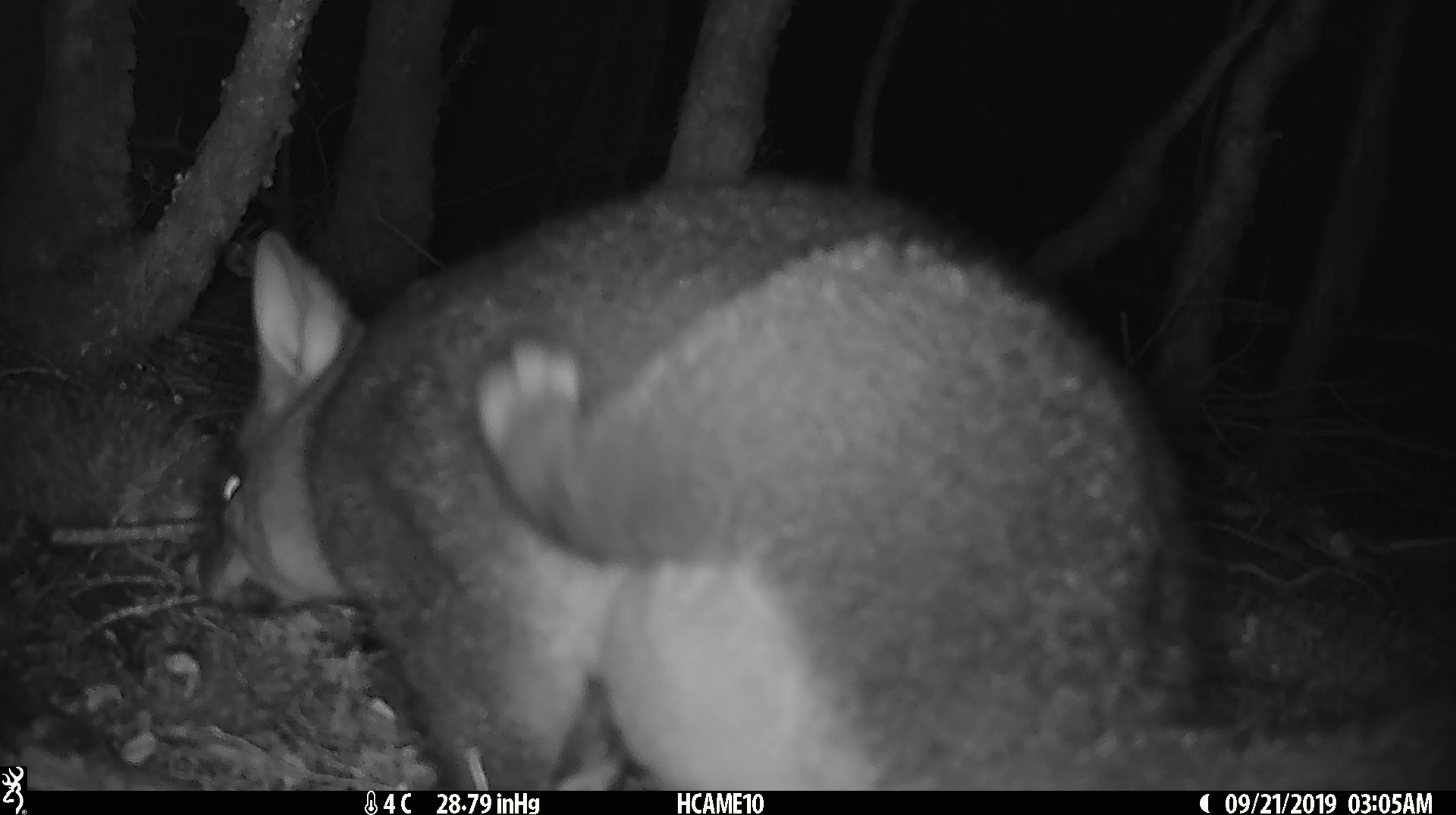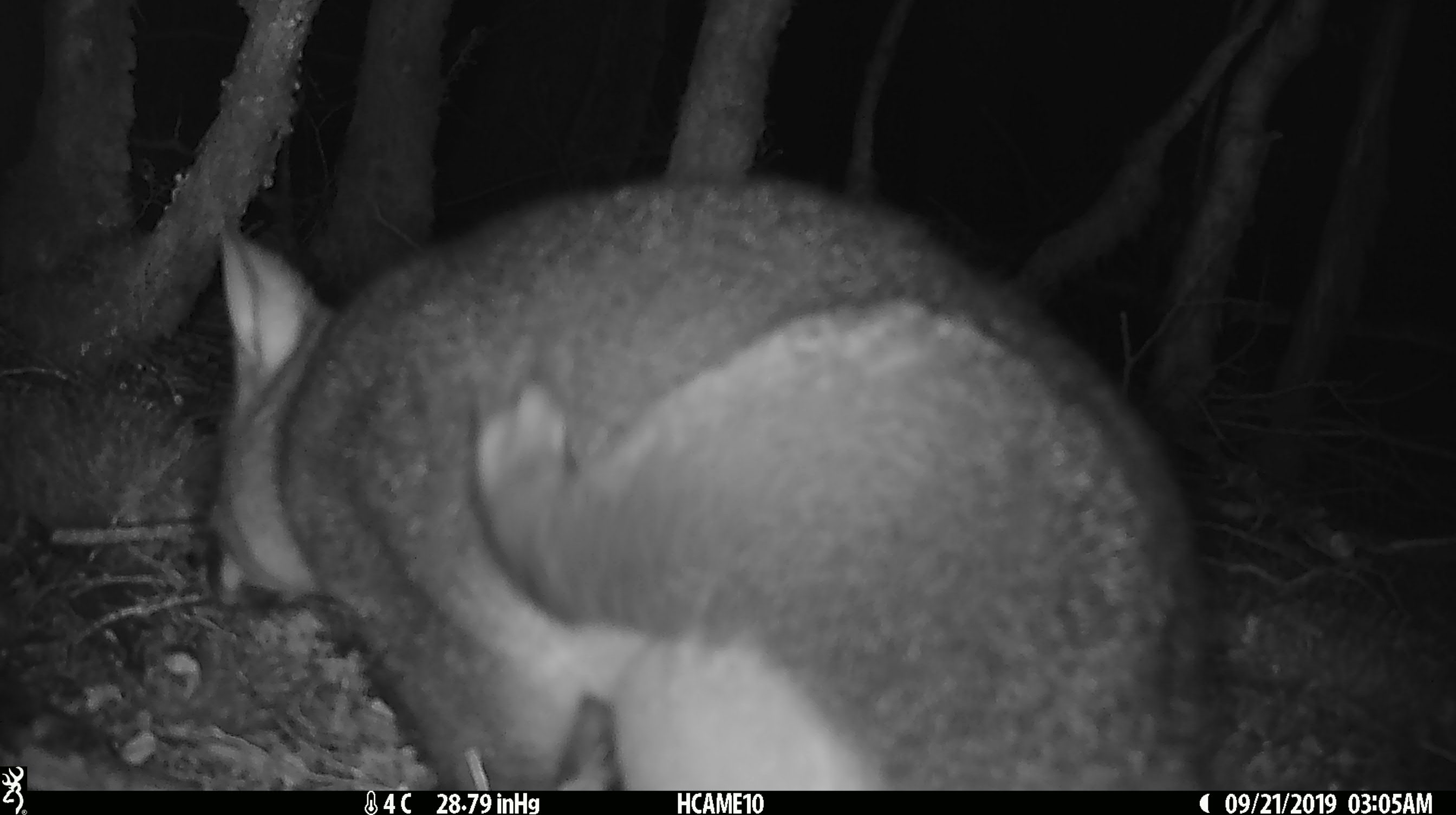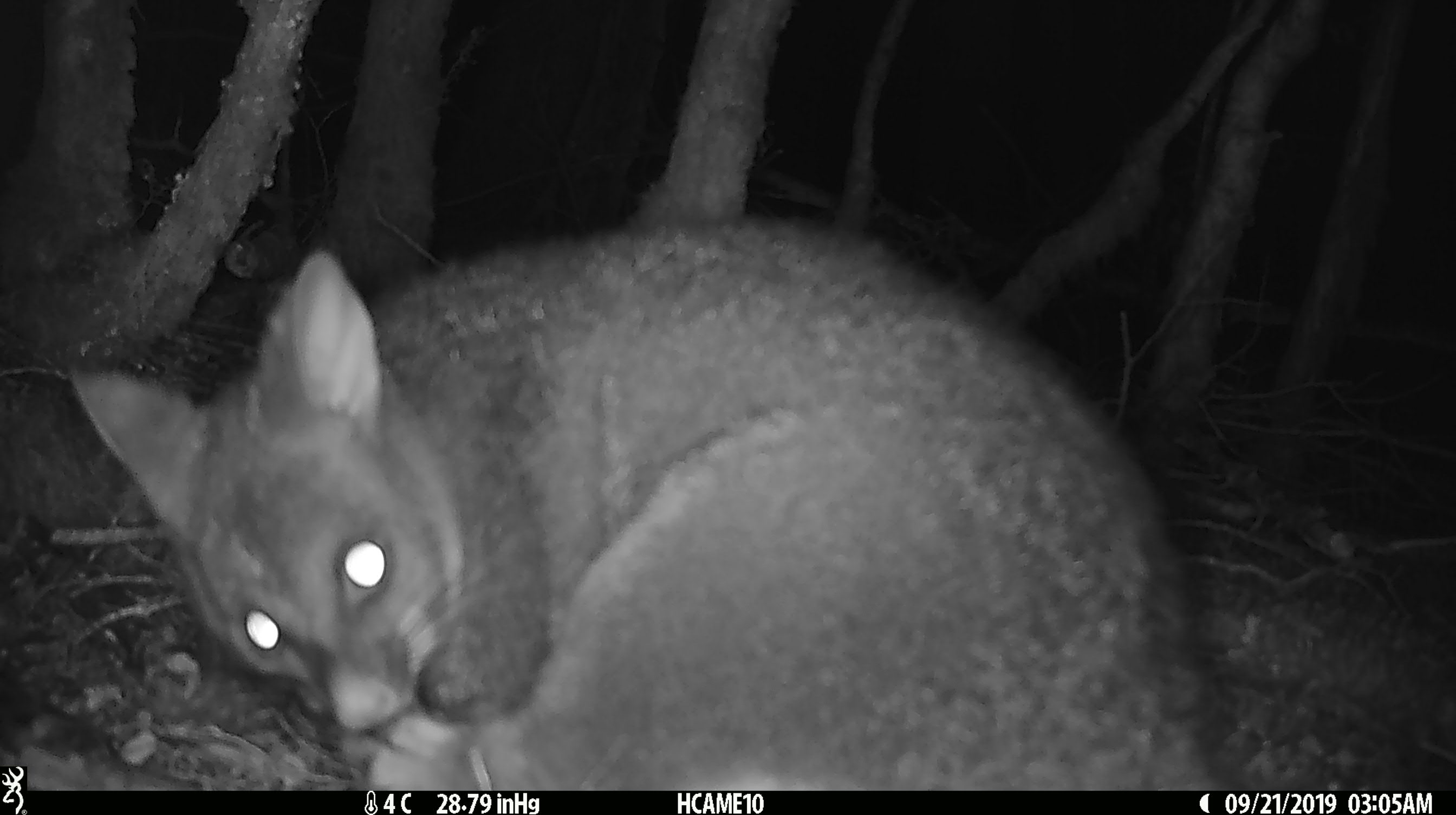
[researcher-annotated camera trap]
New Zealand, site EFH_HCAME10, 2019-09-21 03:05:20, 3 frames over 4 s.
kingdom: Animalia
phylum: Chordata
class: Mammalia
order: Diprotodontia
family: Phalangeridae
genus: Trichosurus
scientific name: Trichosurus vulpecula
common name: common brushtail possum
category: possum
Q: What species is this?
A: Possum (common brushtail possum) (Trichosurus vulpecula).